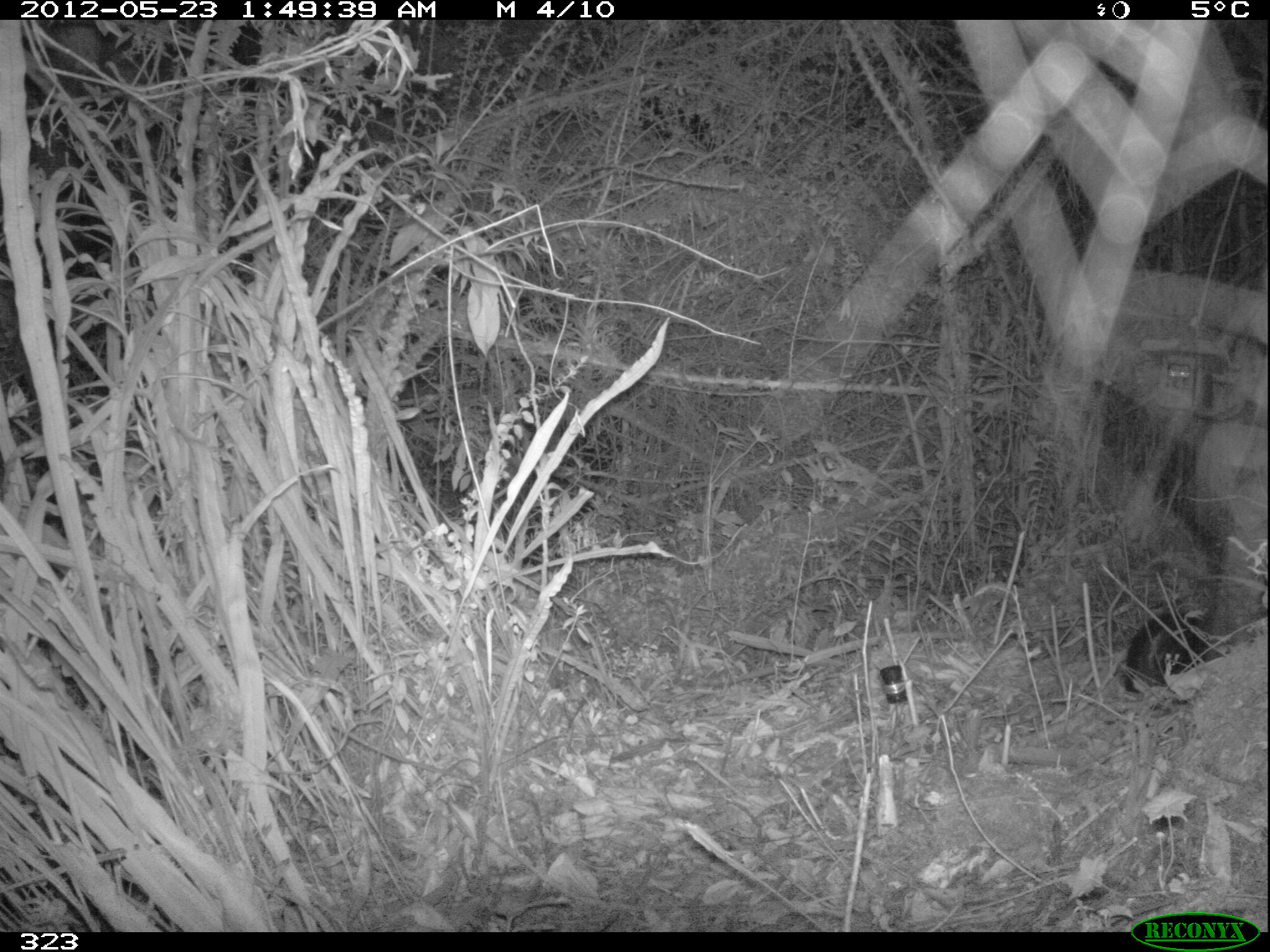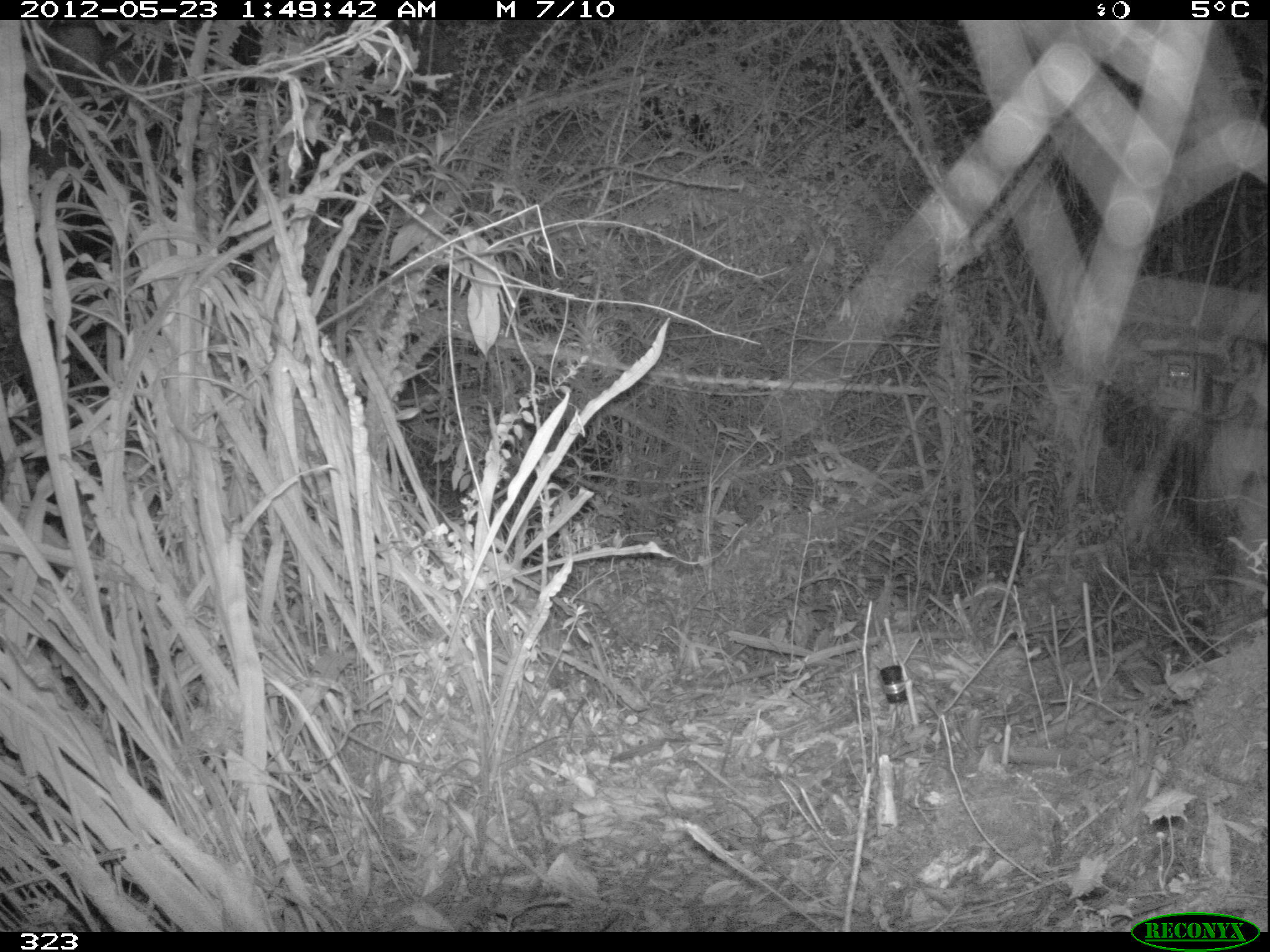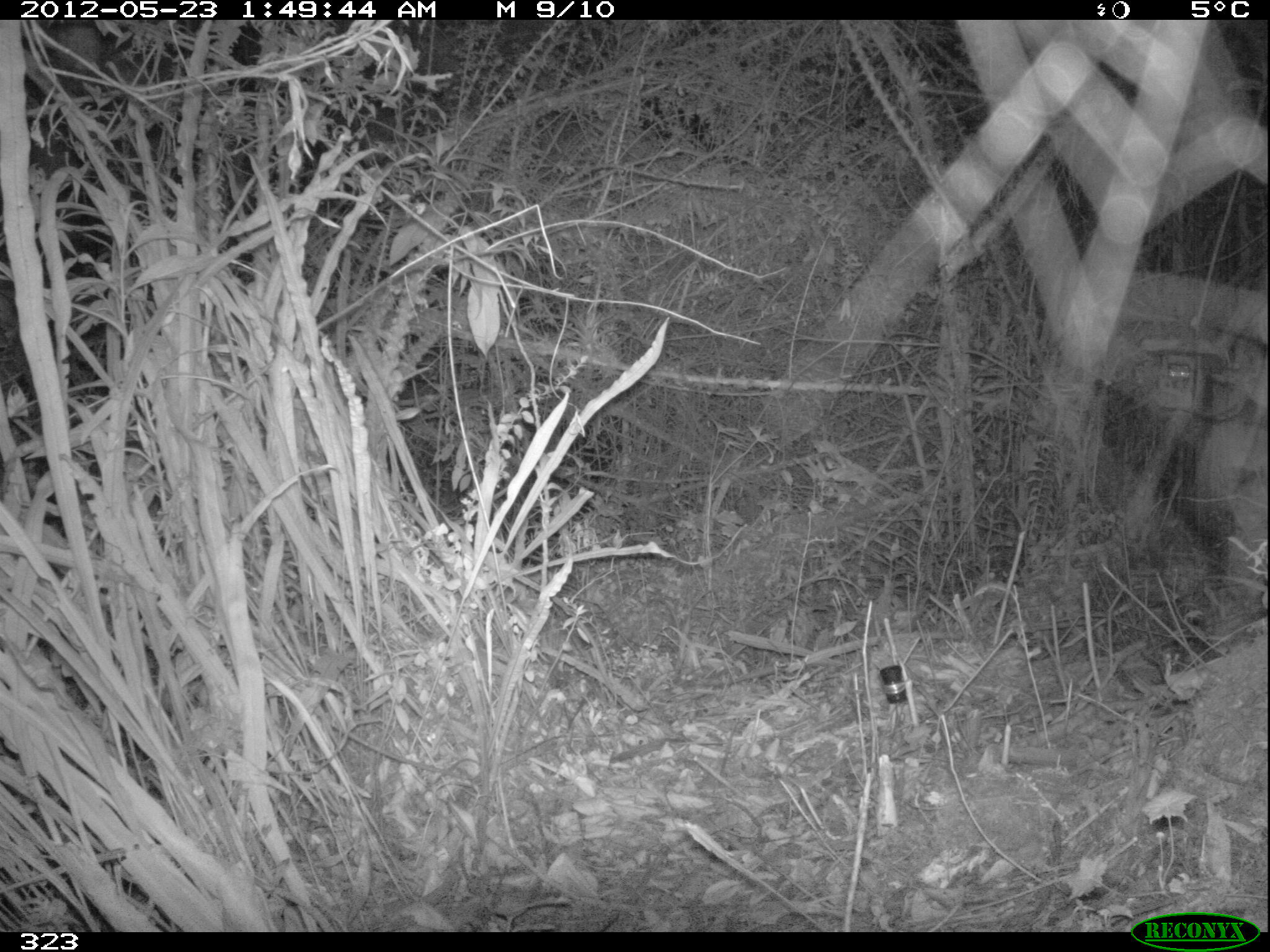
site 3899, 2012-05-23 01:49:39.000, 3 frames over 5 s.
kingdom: Animalia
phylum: Chordata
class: Mammalia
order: Didelphimorphia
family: Didelphidae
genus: Didelphis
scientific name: Didelphis pernigra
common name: andean white-eared opossum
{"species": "Didelphis pernigra (andean white-eared opossum)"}